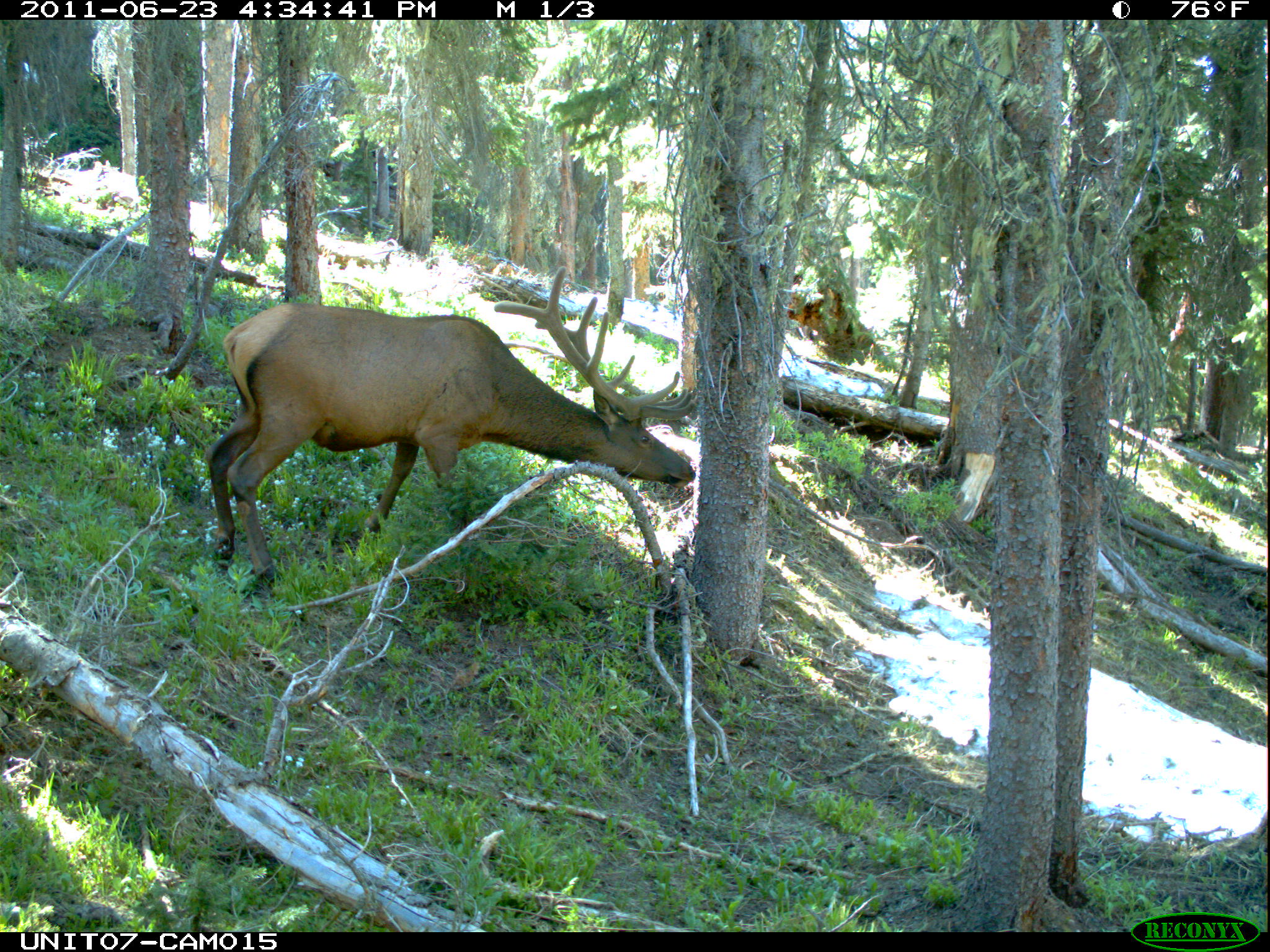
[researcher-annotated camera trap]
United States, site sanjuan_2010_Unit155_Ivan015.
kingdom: Animalia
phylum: Chordata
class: Mammalia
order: Artiodactyla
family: Cervidae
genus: Cervus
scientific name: Cervus elaphus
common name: red deer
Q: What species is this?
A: Cervus elaphus (red deer).